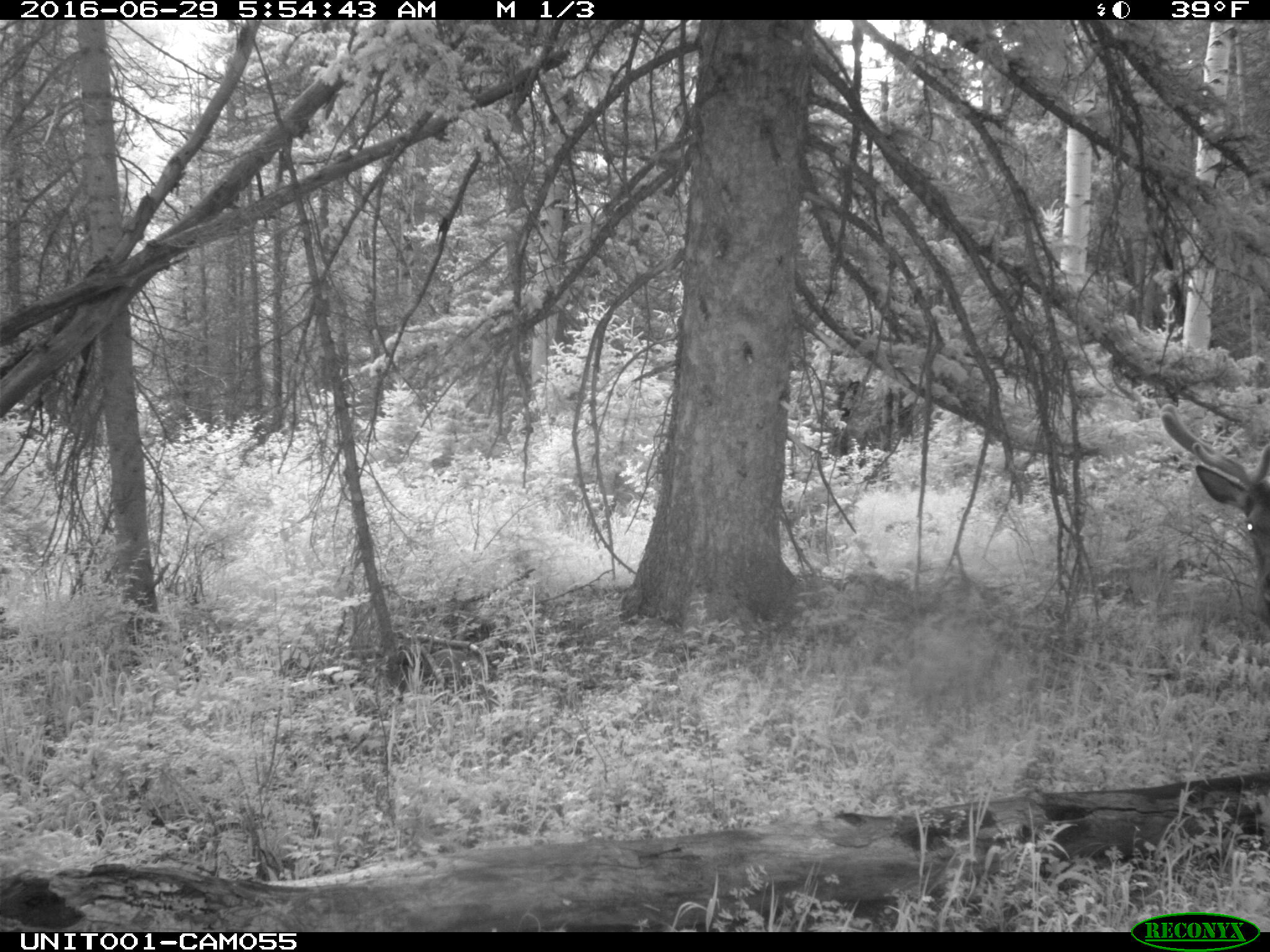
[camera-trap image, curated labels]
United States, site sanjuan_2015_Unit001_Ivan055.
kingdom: Animalia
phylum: Chordata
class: Mammalia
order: Artiodactyla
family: Cervidae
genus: Cervus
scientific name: Cervus elaphus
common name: red deer